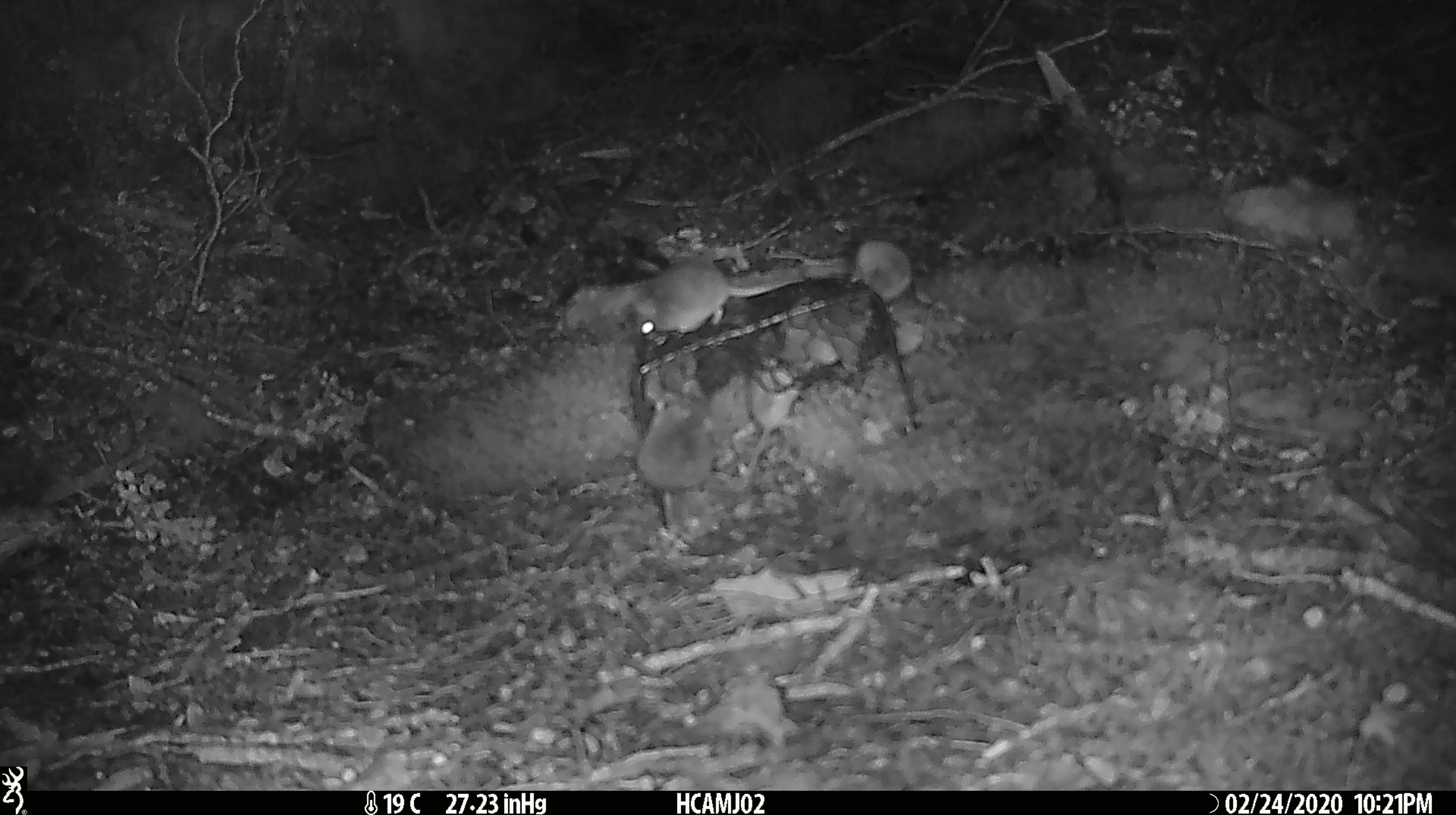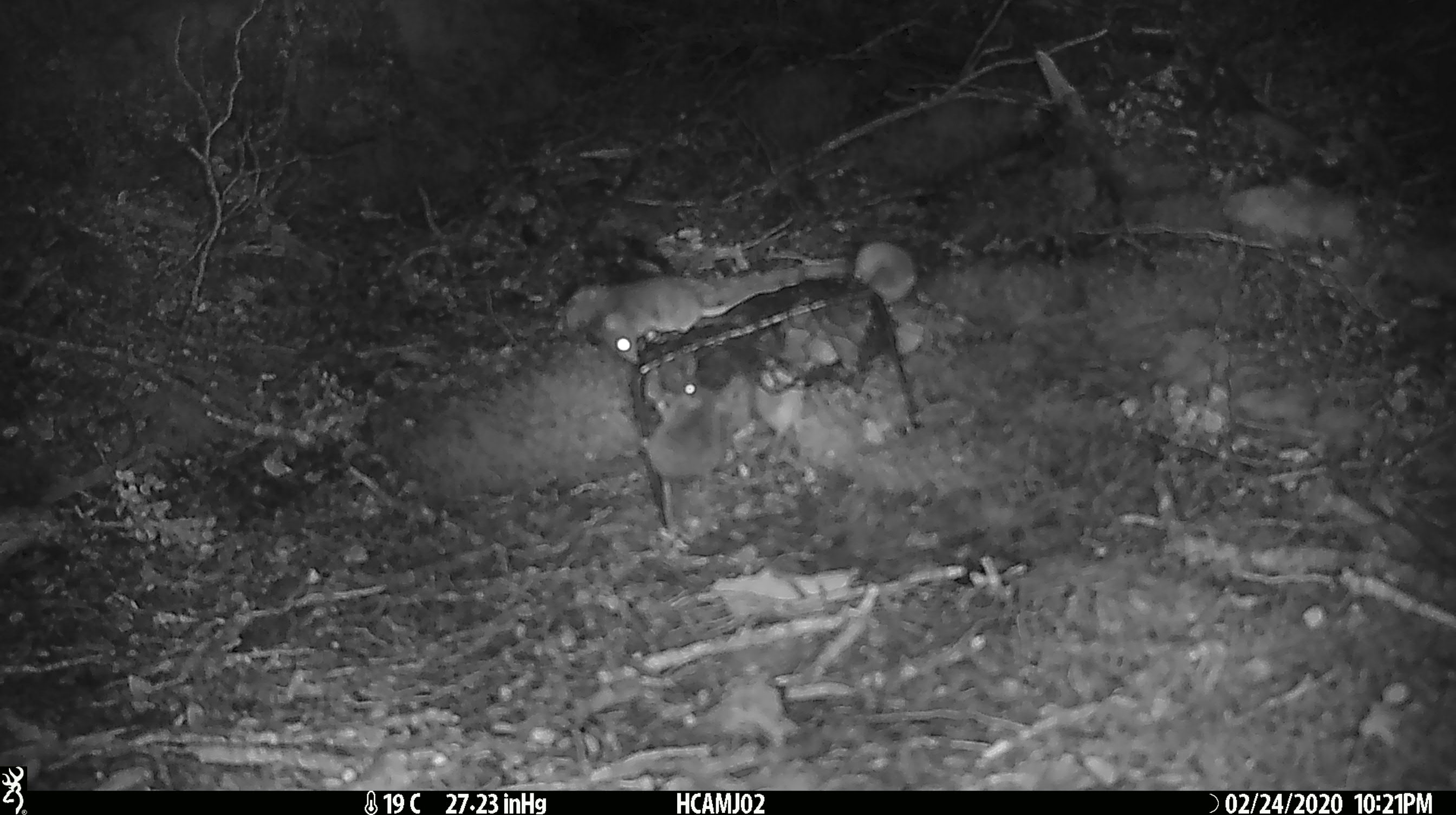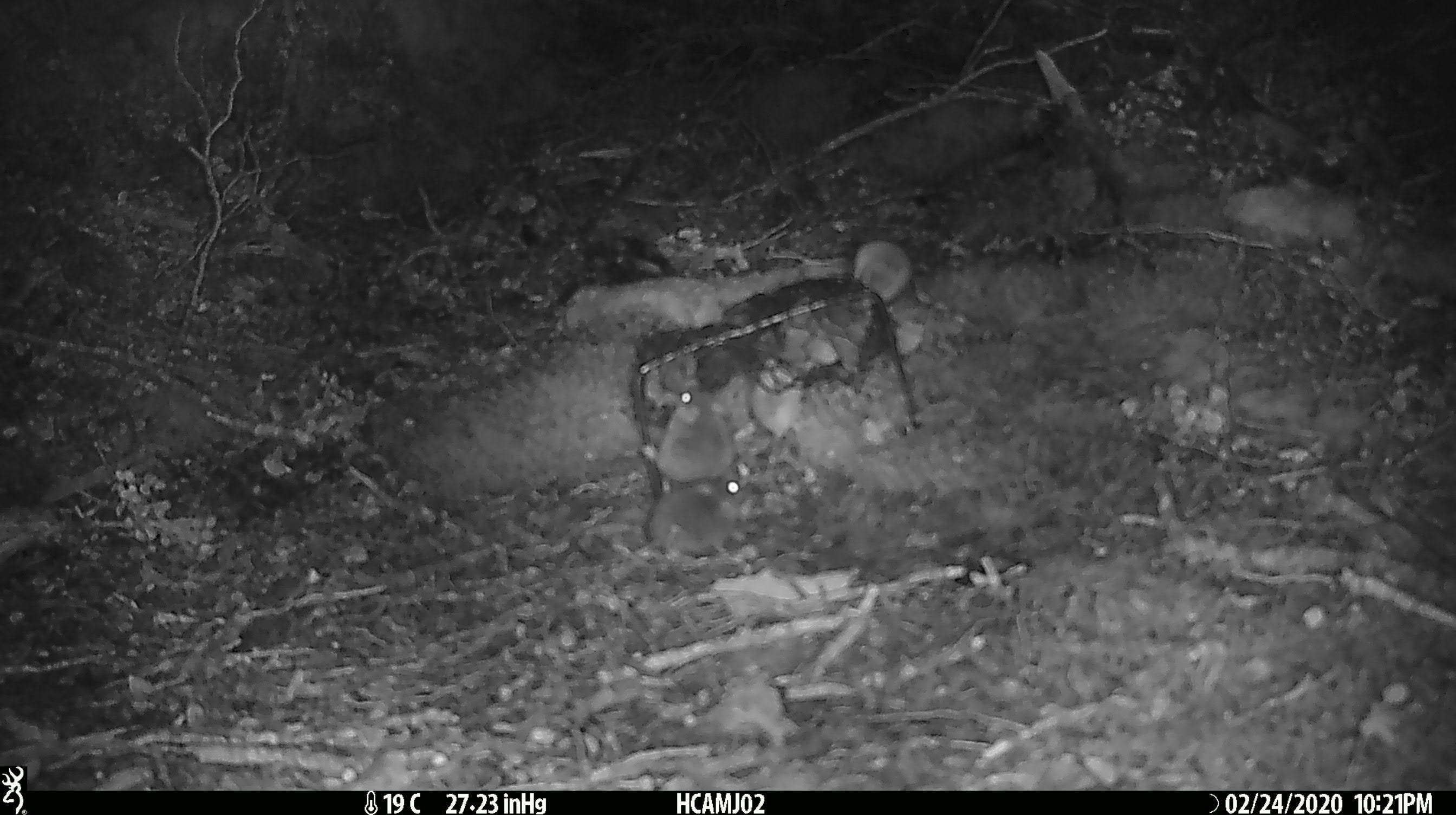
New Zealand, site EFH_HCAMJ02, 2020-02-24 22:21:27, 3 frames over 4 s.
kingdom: Animalia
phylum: Chordata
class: Mammalia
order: Rodentia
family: Muridae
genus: Mus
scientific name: Mus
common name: mouse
Mouse (Mus).